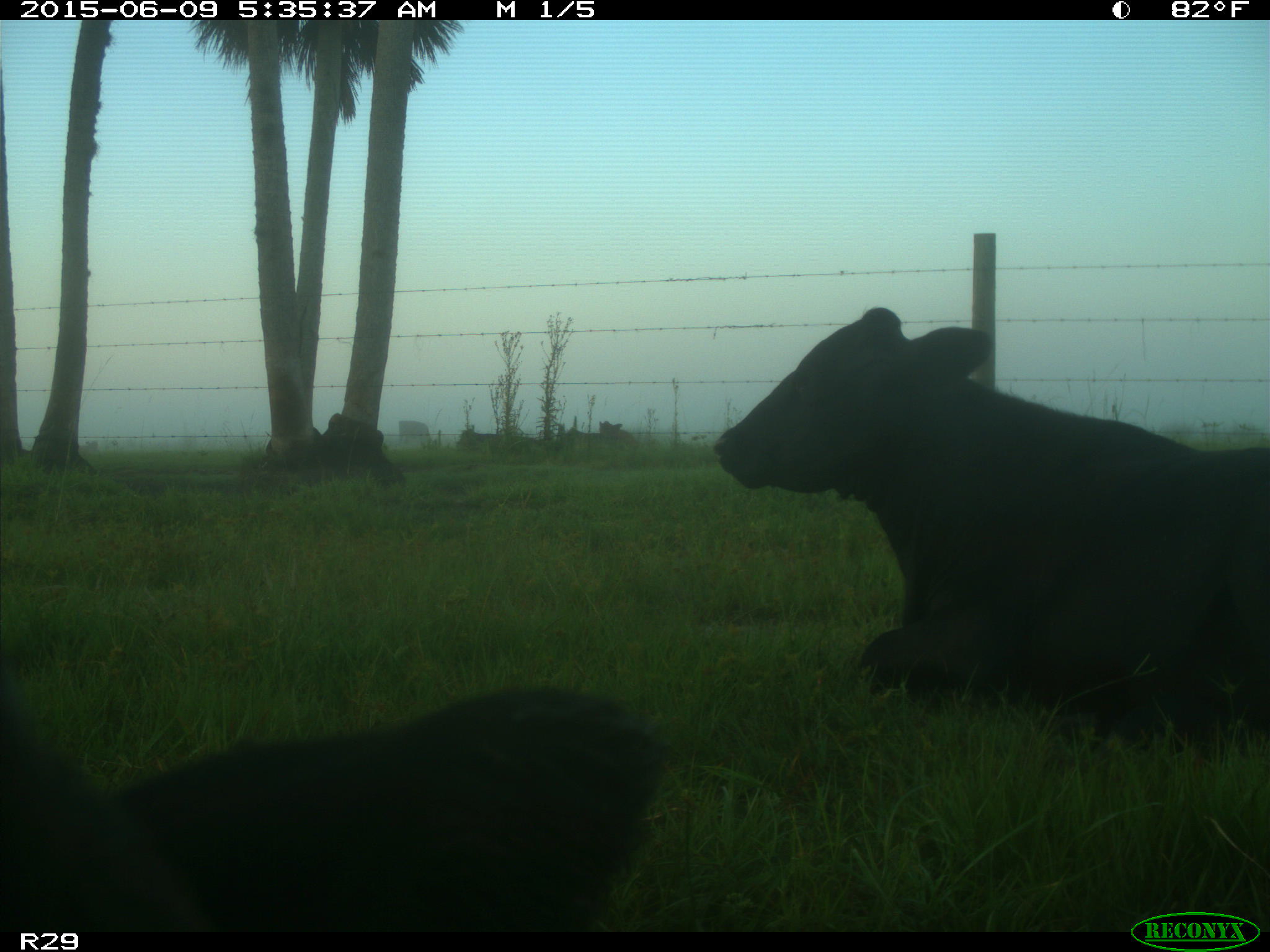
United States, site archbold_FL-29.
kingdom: Animalia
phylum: Chordata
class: Mammalia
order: Artiodactyla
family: Bovidae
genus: Bos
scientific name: Bos taurus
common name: domestic cow